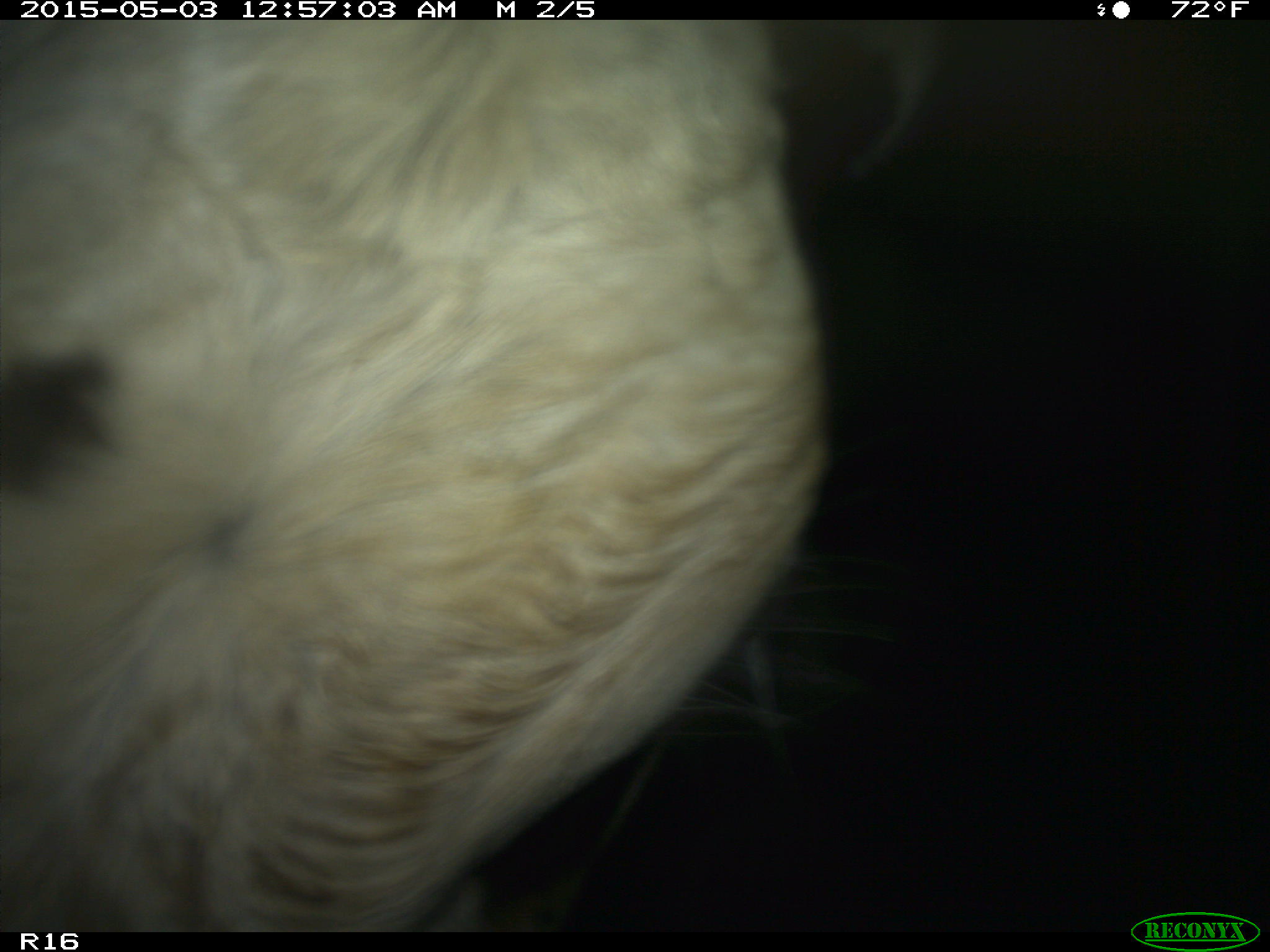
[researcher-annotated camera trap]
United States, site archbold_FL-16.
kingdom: Animalia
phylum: Chordata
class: Mammalia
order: Artiodactyla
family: Bovidae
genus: Bos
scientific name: Bos taurus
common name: domestic cow